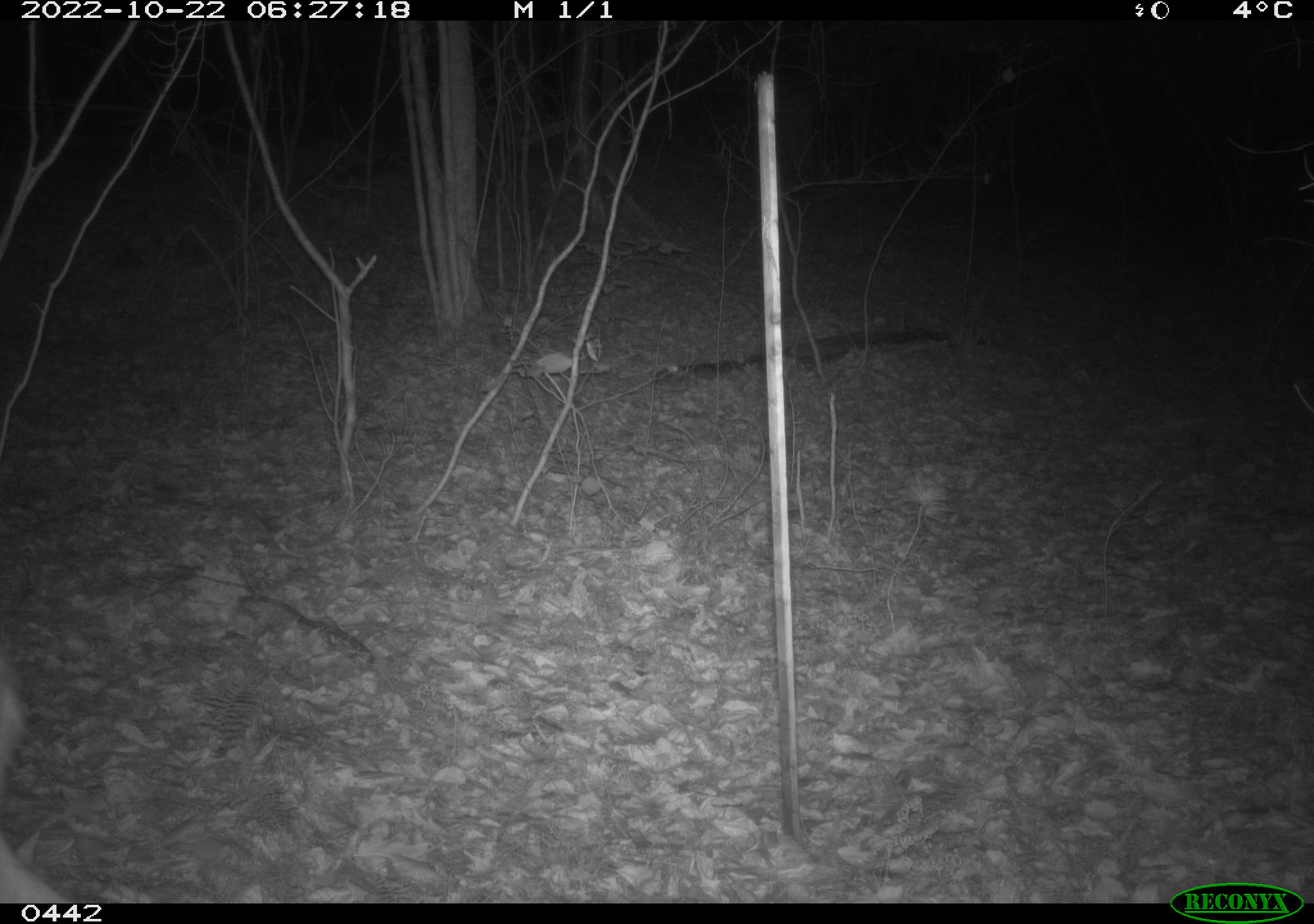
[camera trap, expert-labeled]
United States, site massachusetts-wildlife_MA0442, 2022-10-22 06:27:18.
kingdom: Animalia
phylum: Chordata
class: Mammalia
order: Artiodactyla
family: Cervidae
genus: Odocoileus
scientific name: Odocoileus virginianus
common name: white-tailed deer